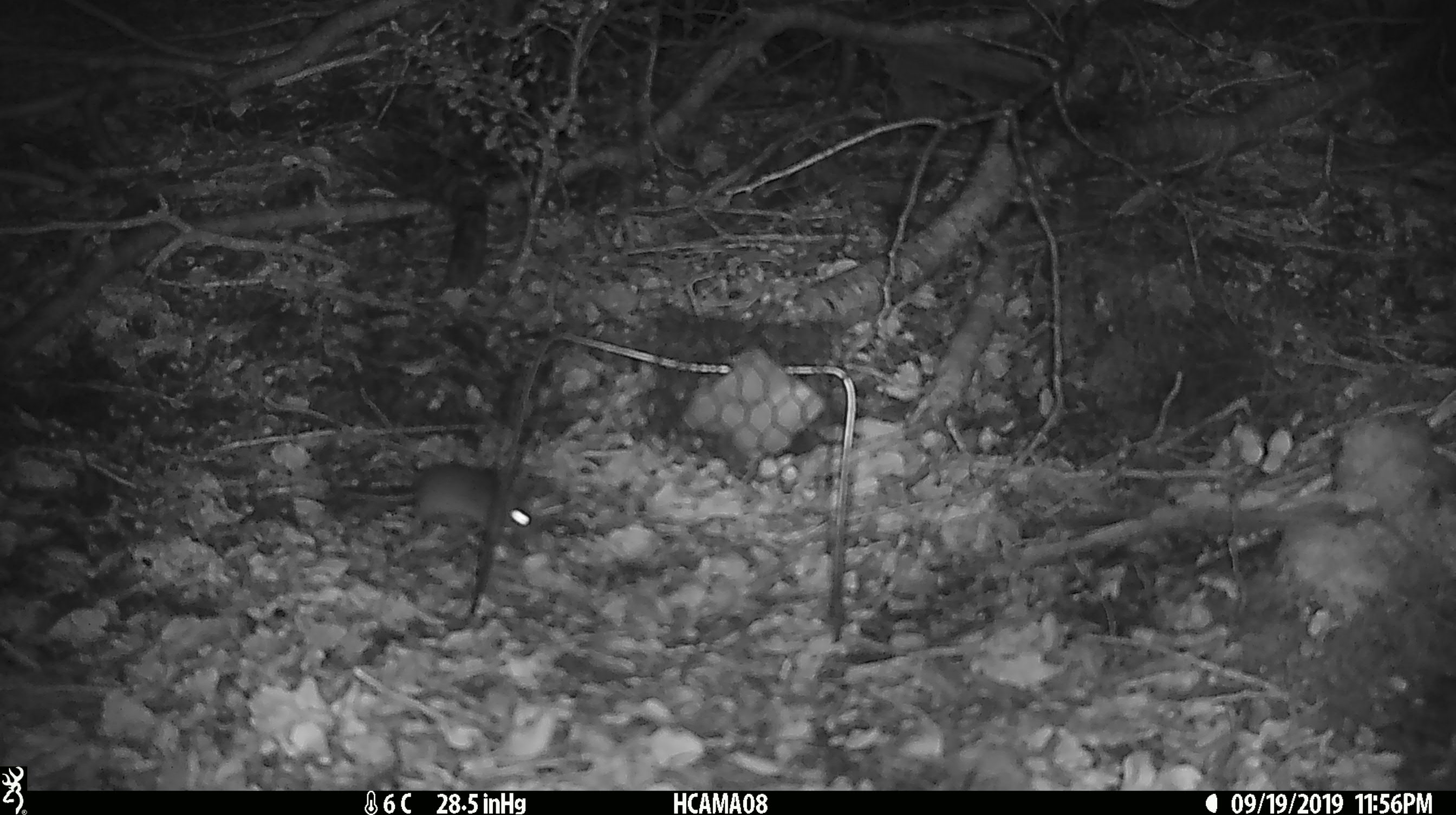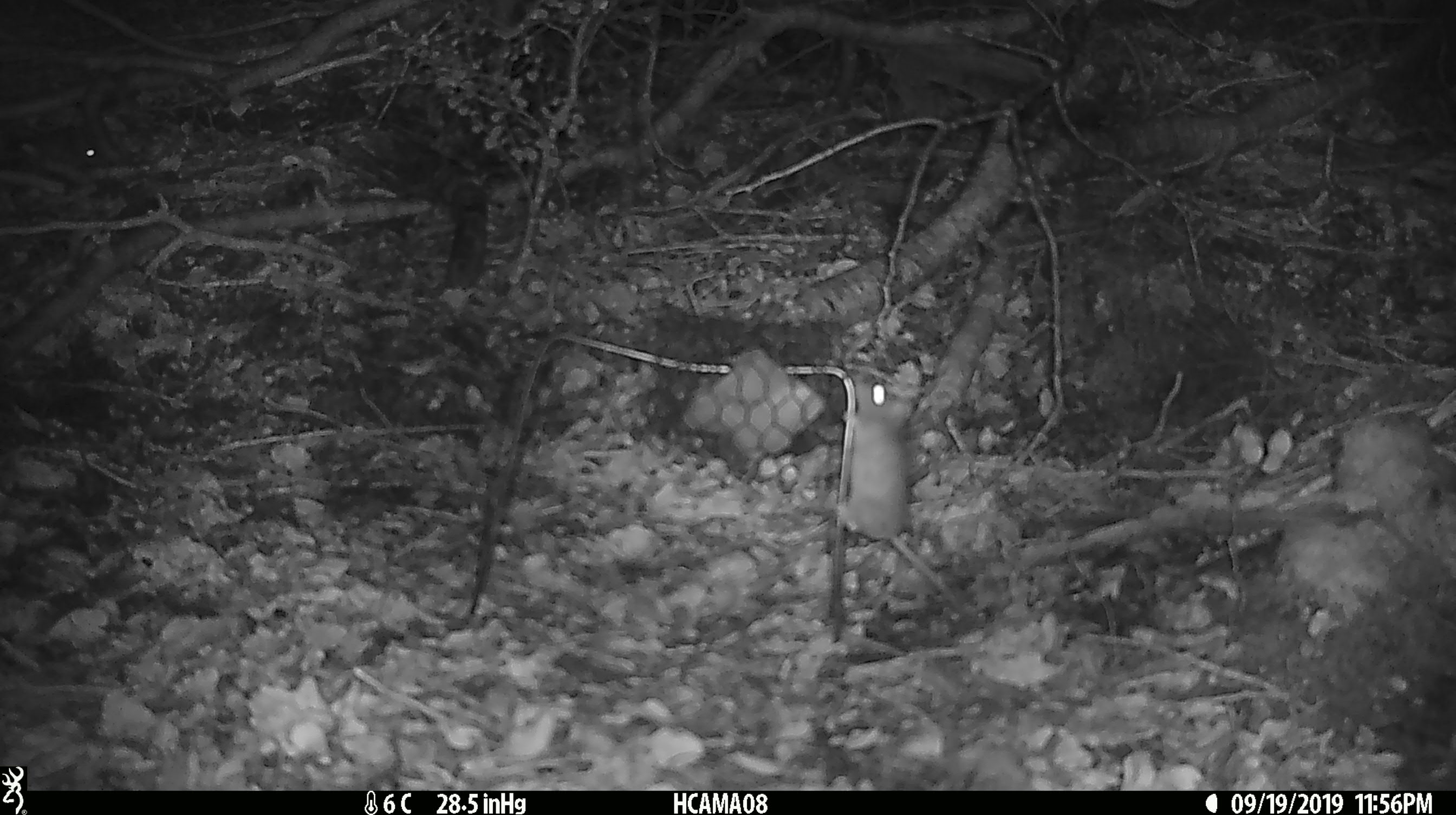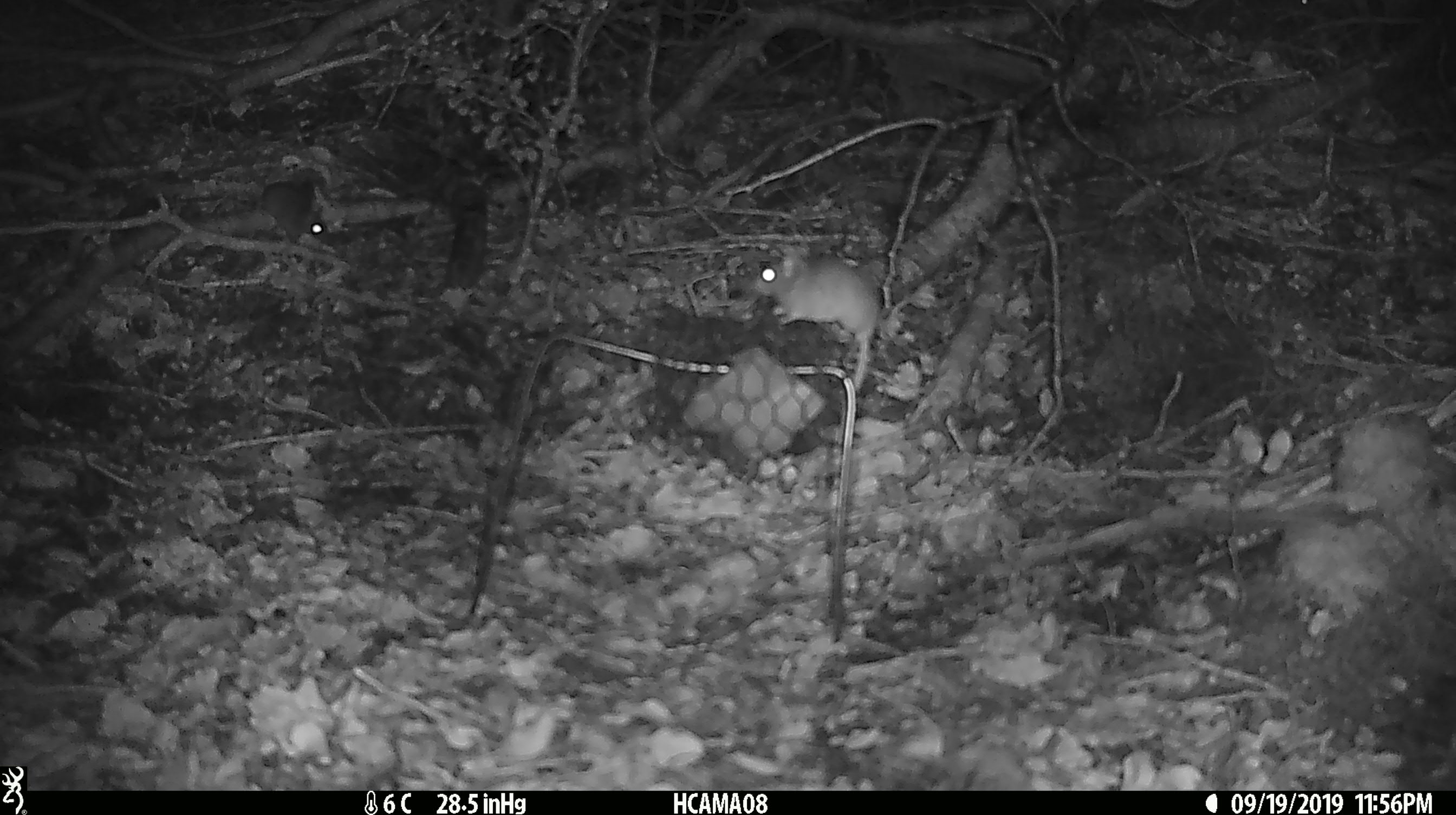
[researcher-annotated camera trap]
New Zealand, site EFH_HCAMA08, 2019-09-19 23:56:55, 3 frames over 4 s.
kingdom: Animalia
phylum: Chordata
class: Mammalia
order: Rodentia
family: Muridae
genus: Mus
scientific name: Mus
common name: mouse